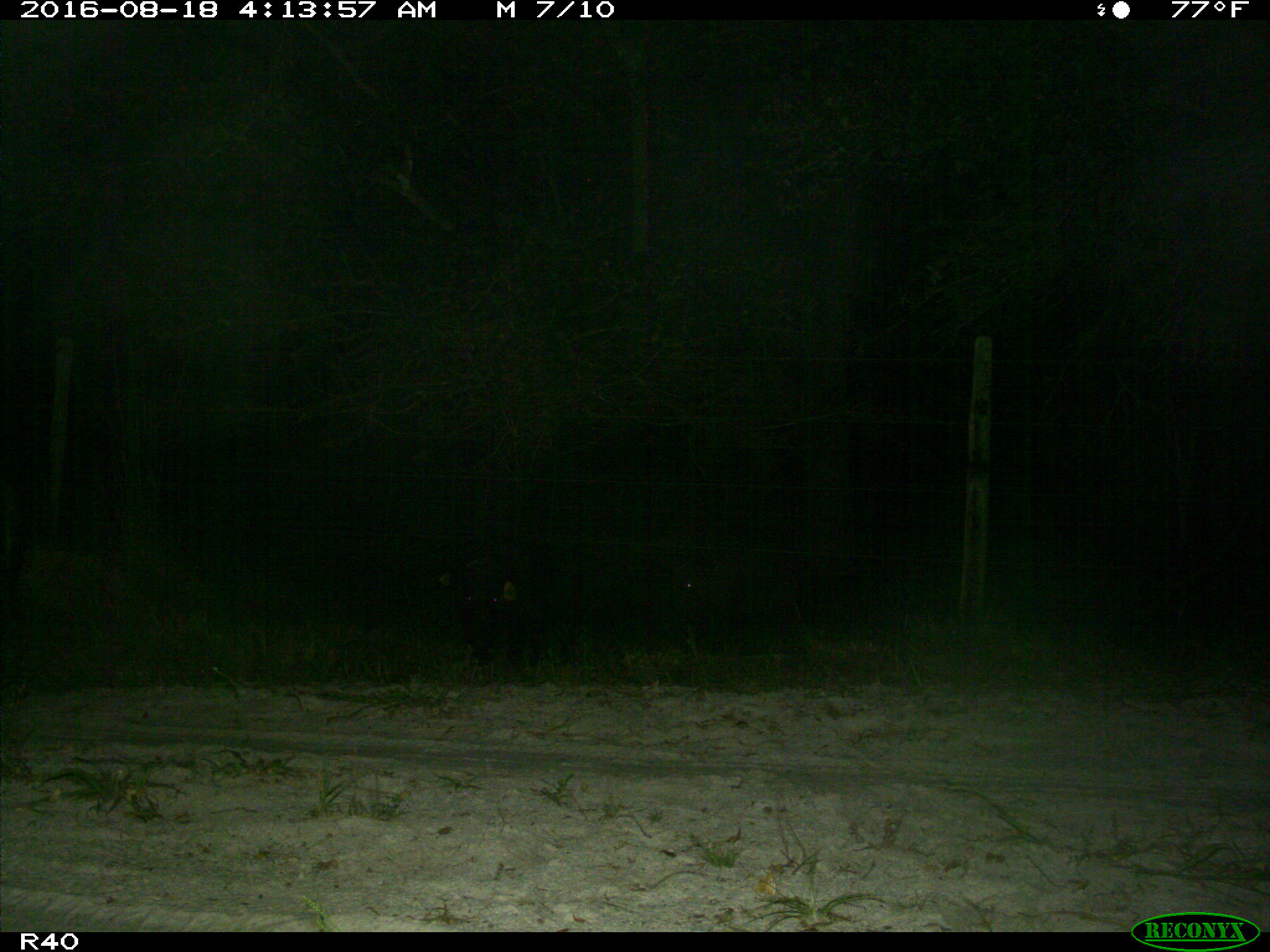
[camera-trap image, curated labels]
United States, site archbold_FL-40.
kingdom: Animalia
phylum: Chordata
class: Mammalia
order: Artiodactyla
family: Suidae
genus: Sus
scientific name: Sus scrofa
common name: wild boar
Sus scrofa (wild boar).